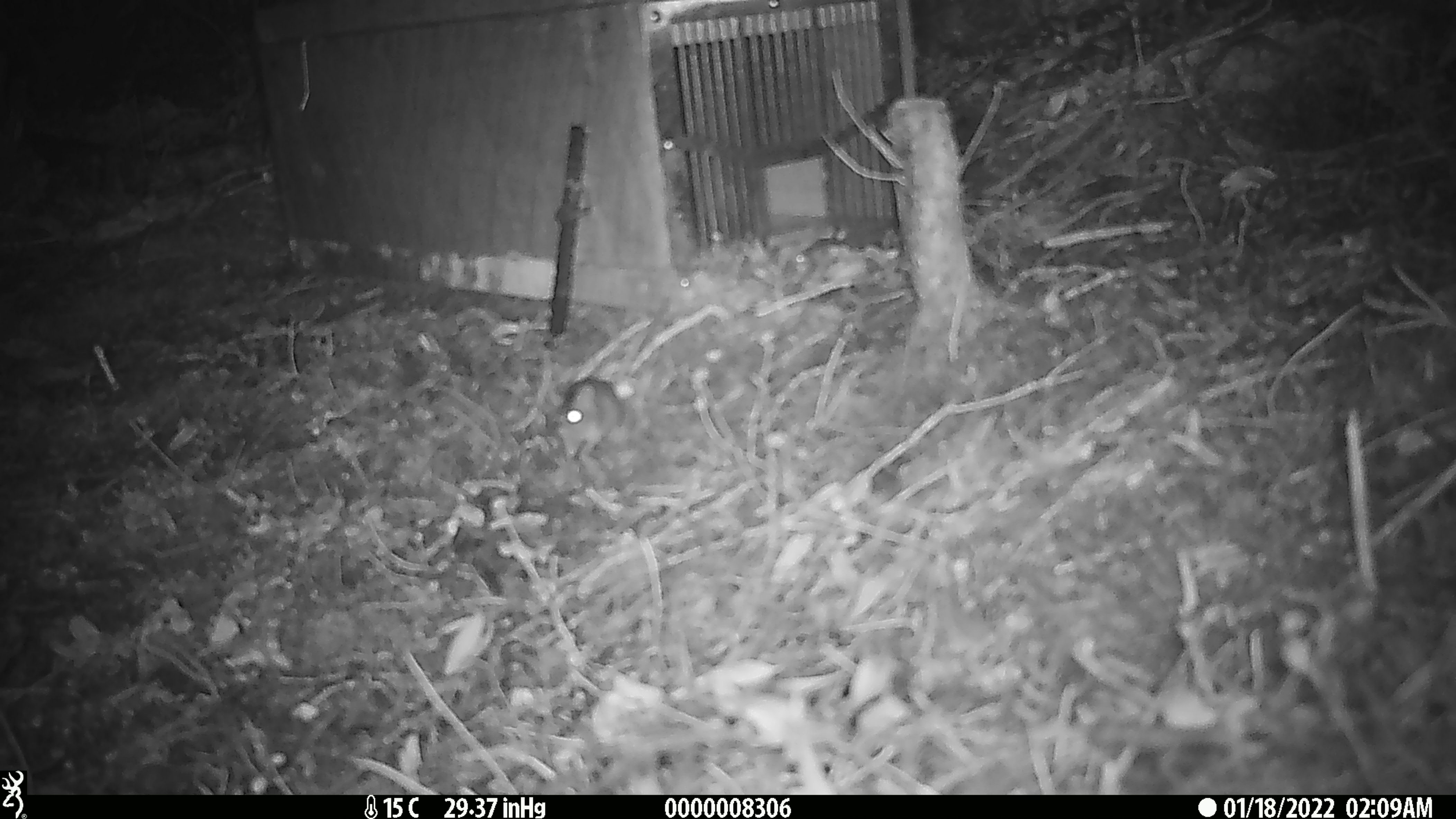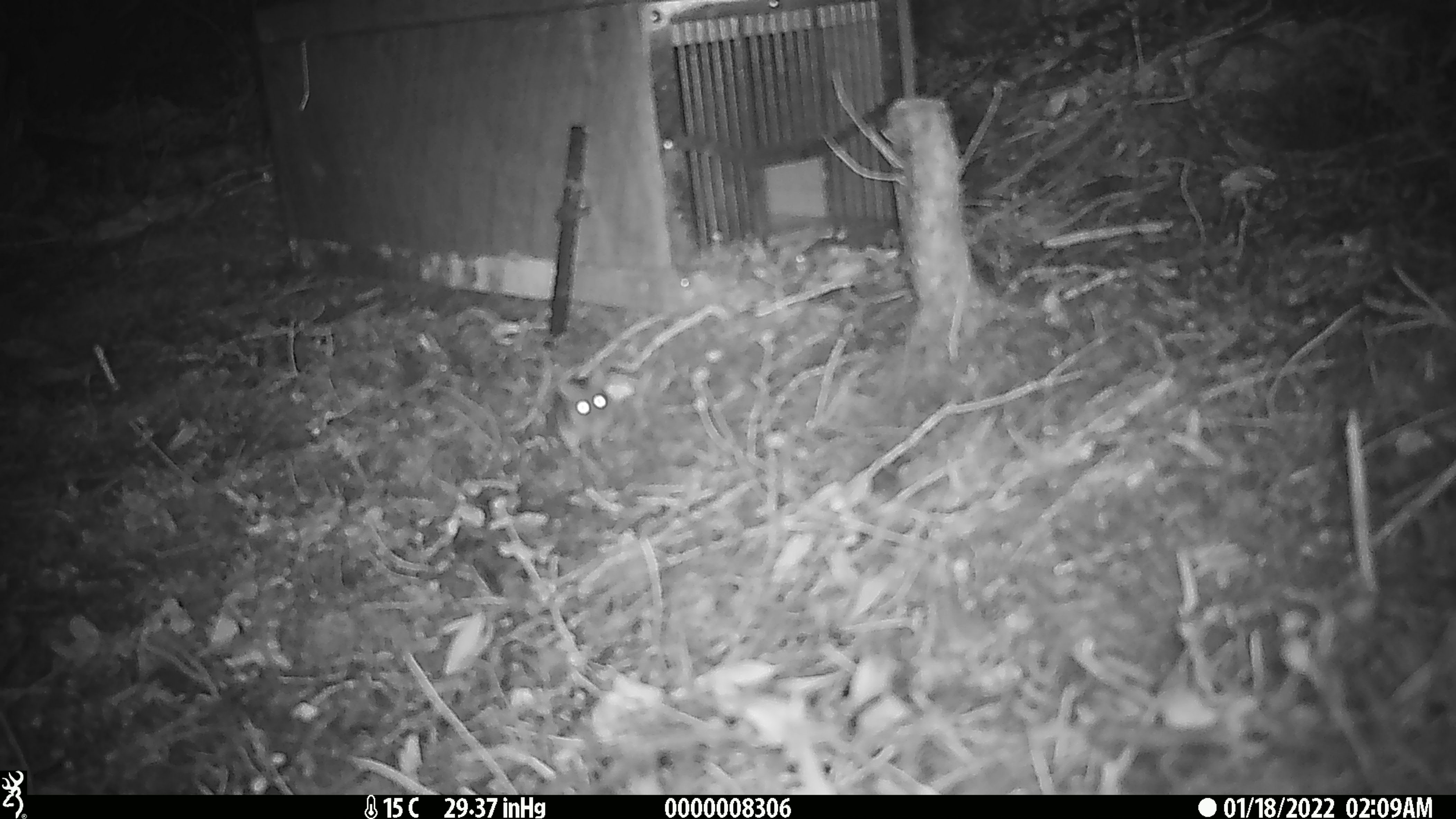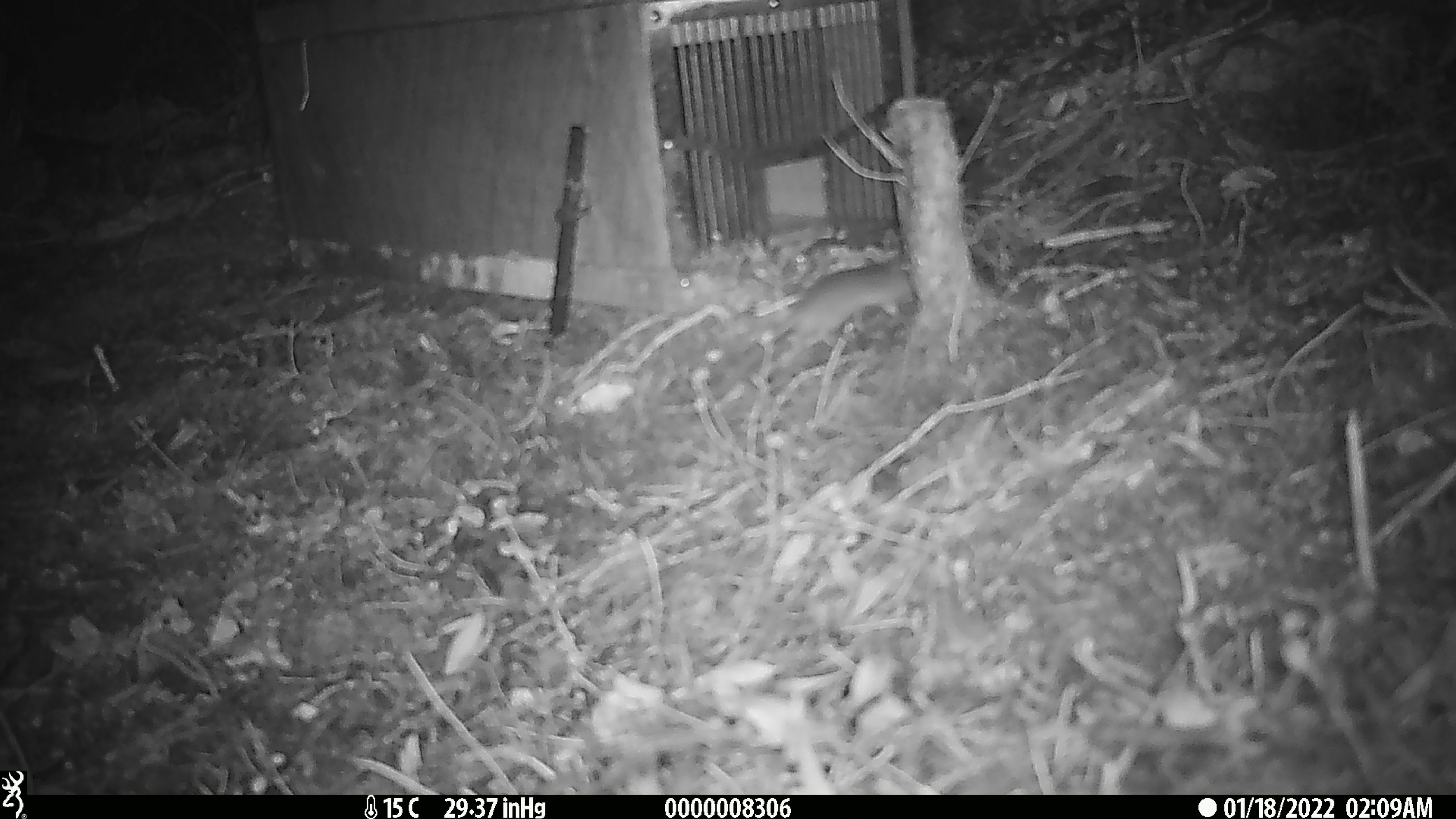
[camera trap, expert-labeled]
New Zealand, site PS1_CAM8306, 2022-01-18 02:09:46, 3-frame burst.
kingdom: Animalia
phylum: Chordata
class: Mammalia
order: Rodentia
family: Muridae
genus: Mus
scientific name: Mus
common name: mouse